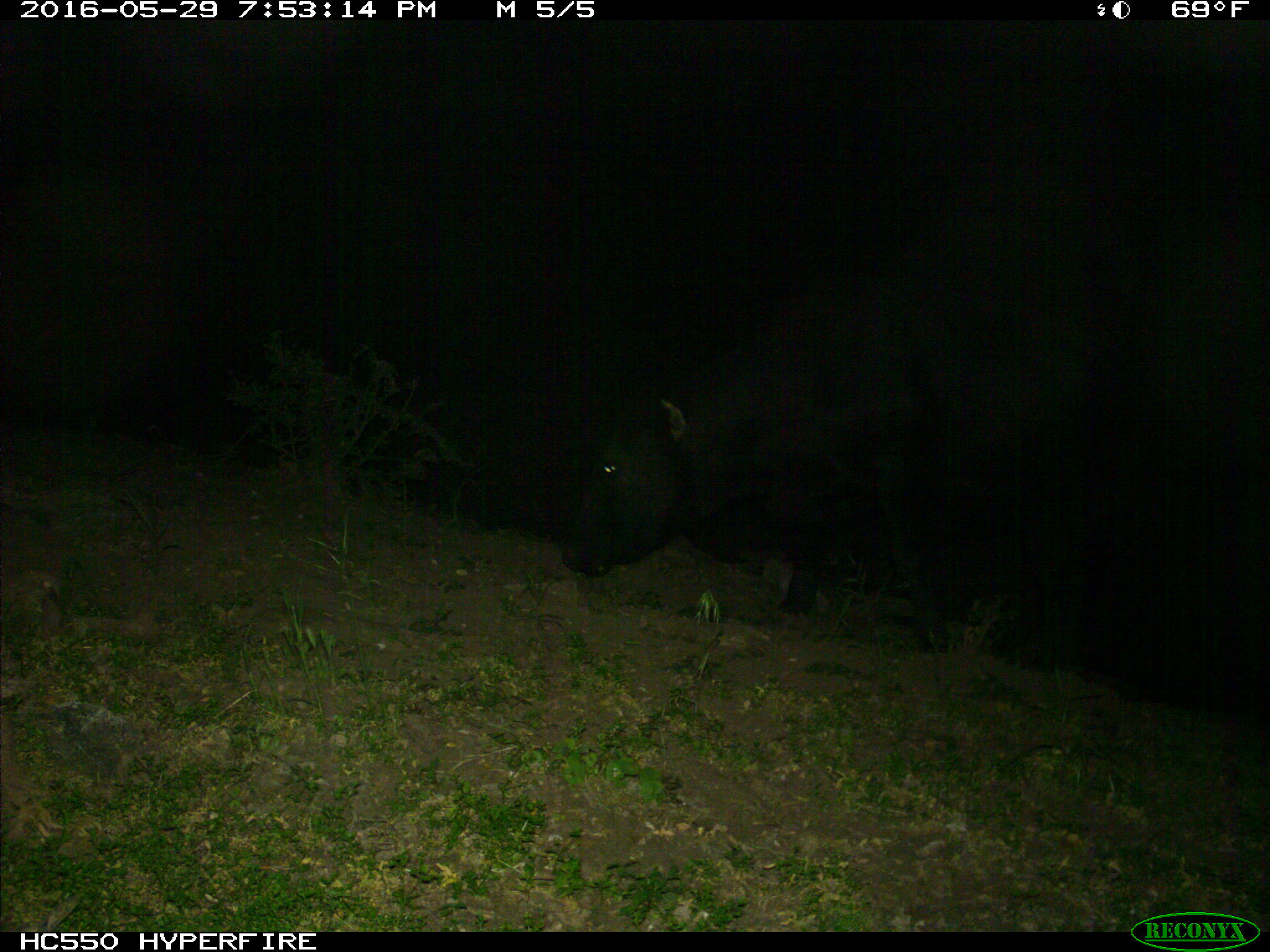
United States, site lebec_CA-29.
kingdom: Animalia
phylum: Chordata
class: Mammalia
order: Artiodactyla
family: Bovidae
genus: Bos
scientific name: Bos taurus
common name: domestic cow